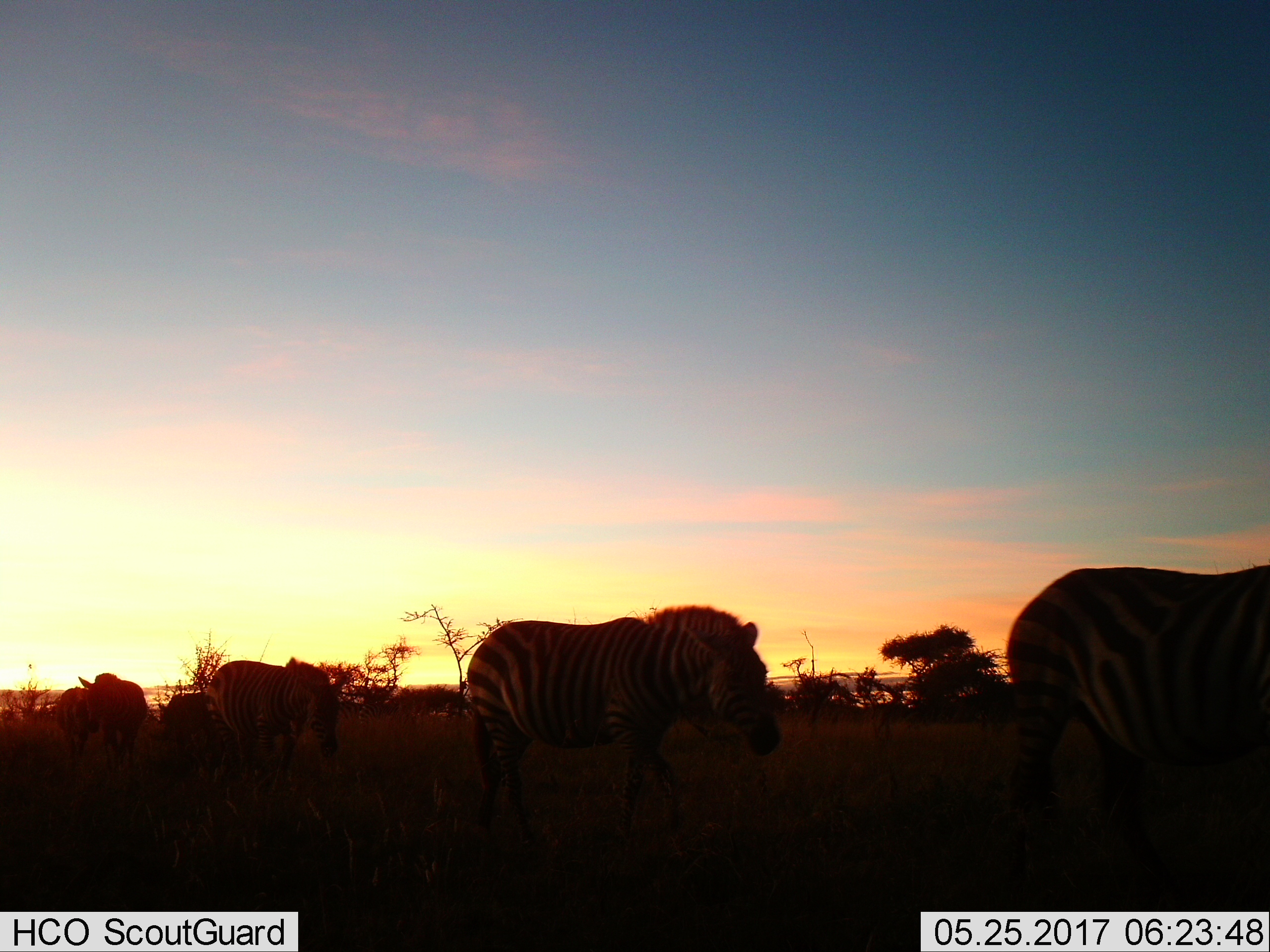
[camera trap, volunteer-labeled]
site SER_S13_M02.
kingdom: Animalia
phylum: Chordata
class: Mammalia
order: Perissodactyla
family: Equidae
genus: Equus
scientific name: Equus quagga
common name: plains zebra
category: zebraplains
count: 6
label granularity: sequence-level